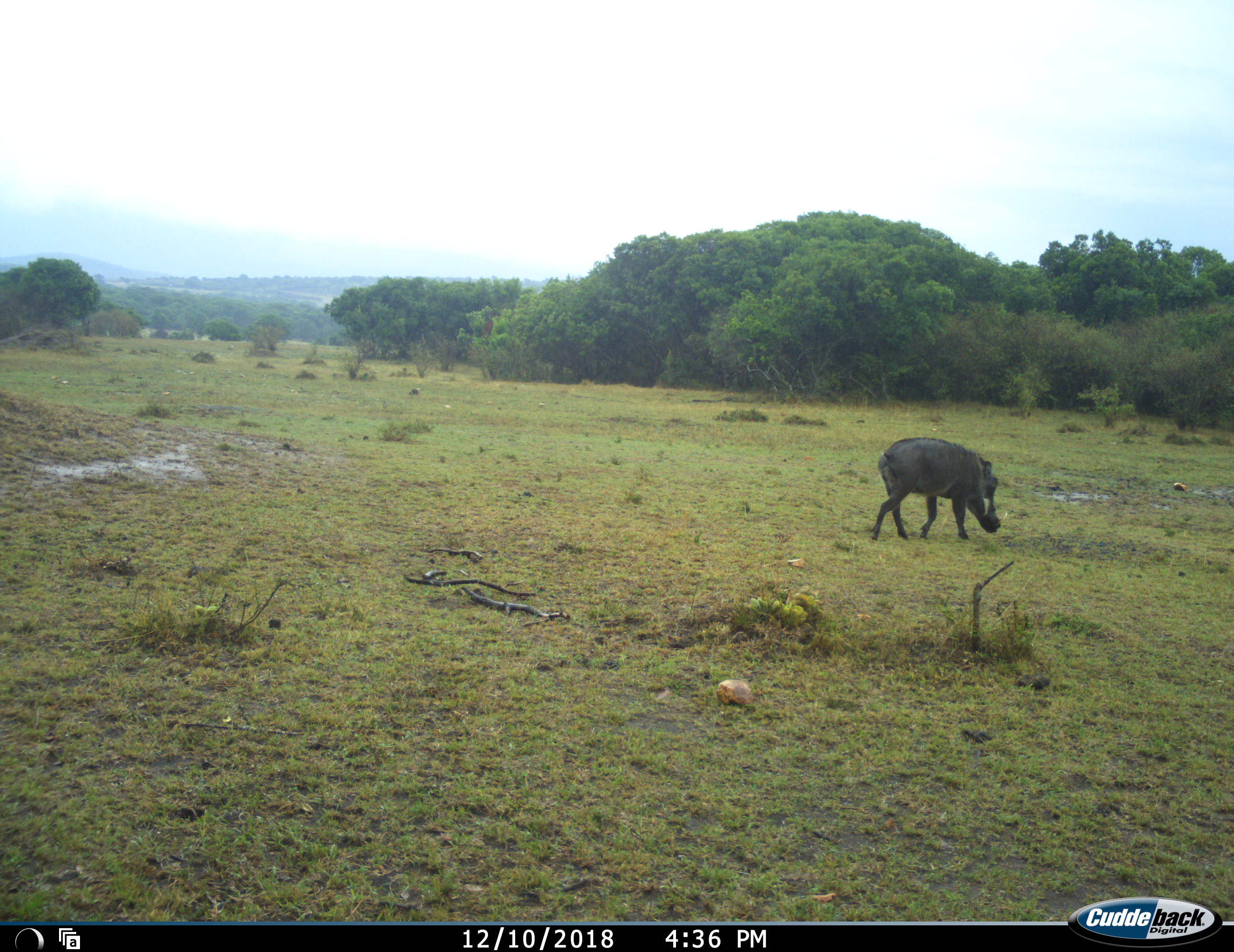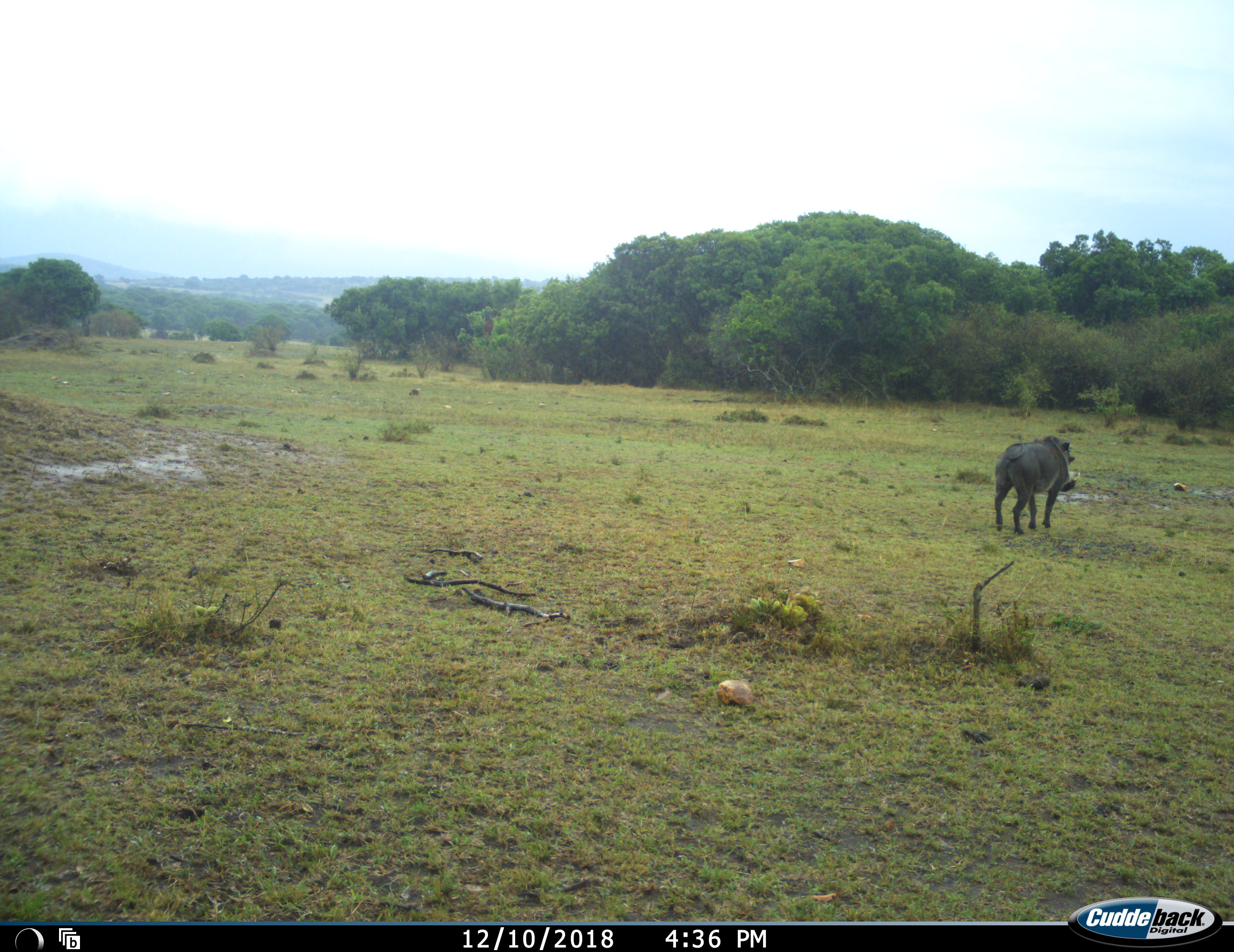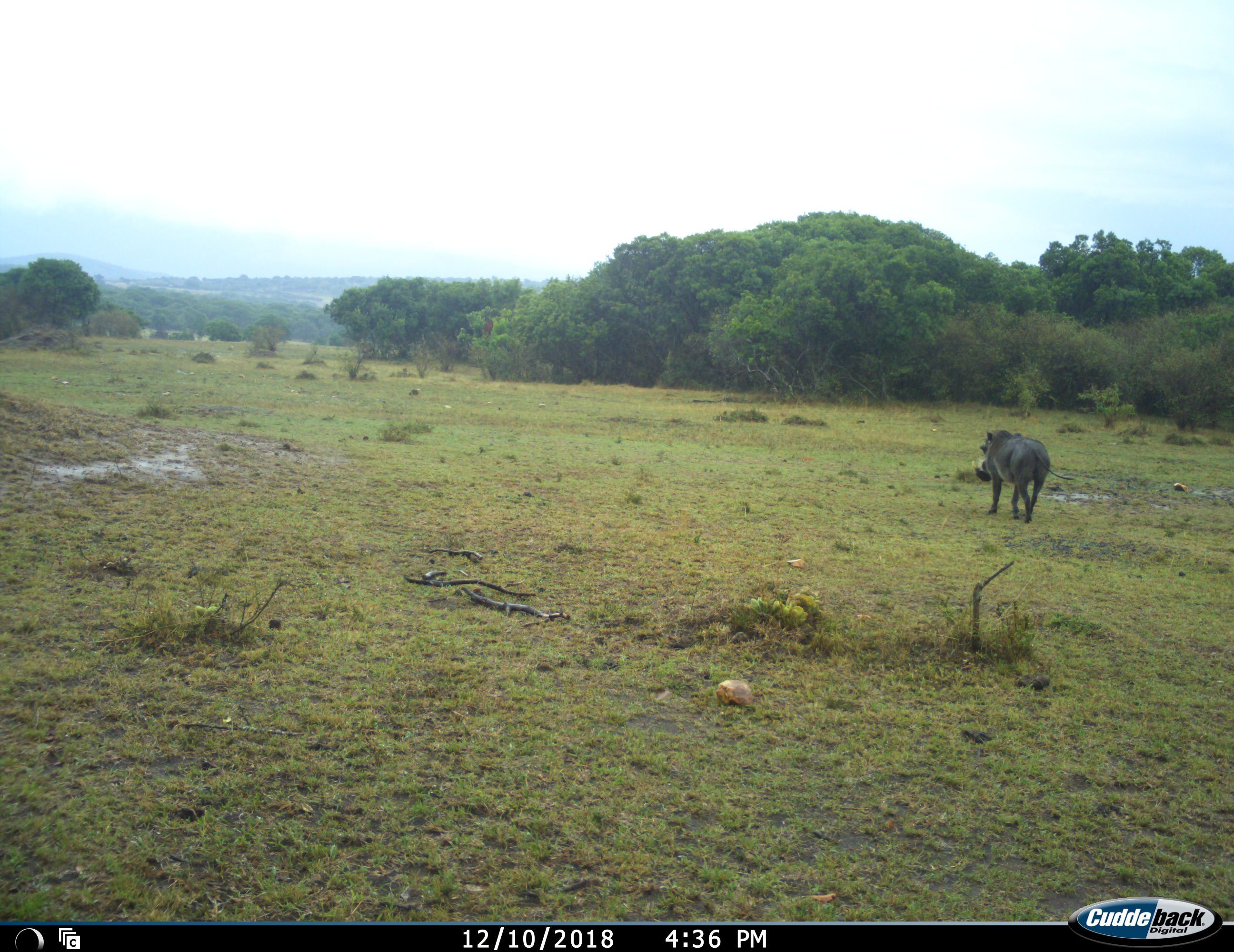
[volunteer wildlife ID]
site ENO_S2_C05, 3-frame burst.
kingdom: Animalia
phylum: Chordata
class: Mammalia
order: Artiodactyla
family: Suidae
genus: Phacochoerus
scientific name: Phacochoerus africanus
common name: warthog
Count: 1.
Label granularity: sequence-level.